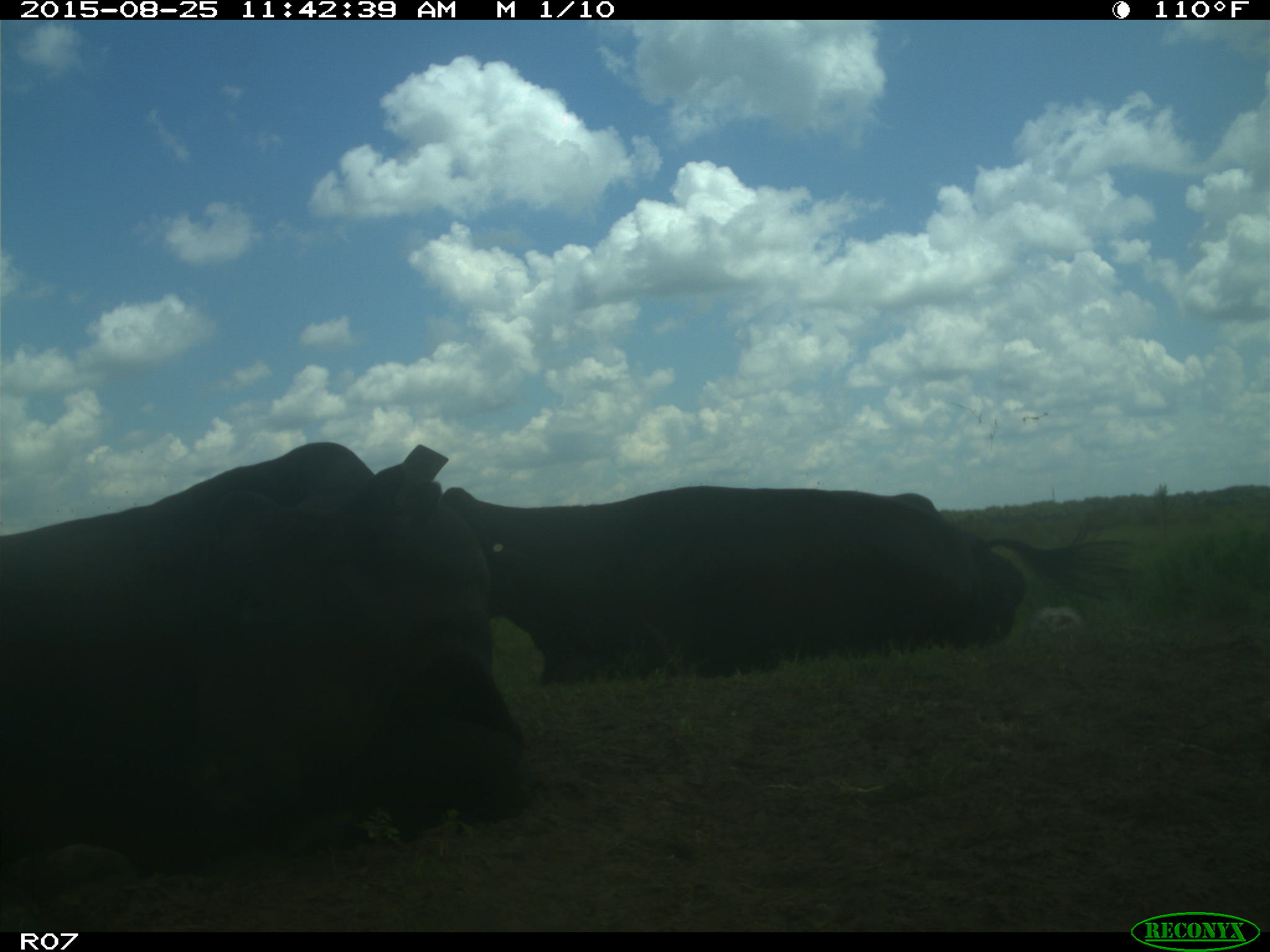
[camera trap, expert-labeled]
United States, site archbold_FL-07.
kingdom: Animalia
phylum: Chordata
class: Mammalia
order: Artiodactyla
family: Bovidae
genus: Bos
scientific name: Bos taurus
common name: domestic cow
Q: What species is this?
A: Bos taurus (domestic cow).